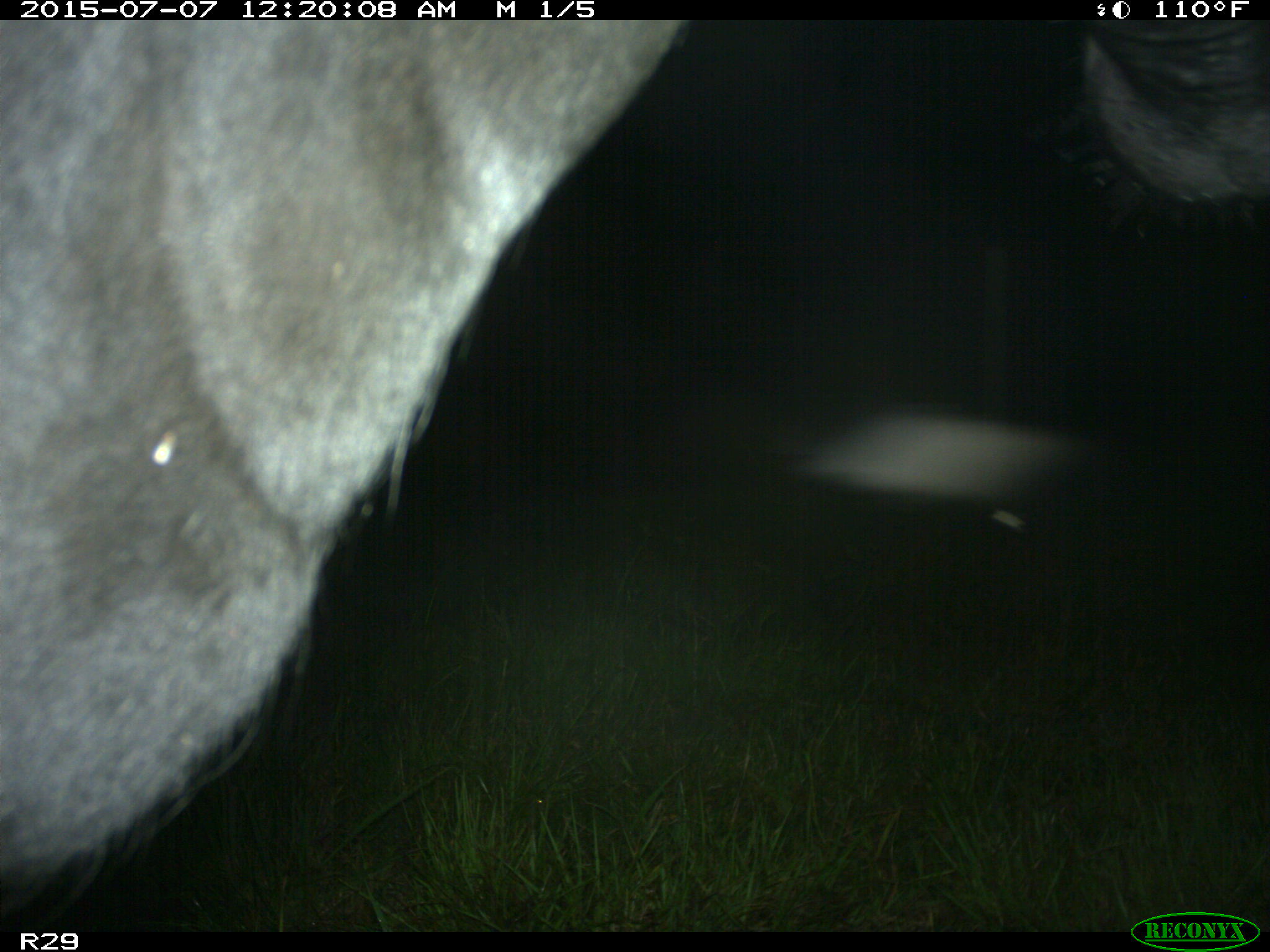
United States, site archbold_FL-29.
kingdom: Animalia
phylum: Chordata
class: Mammalia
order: Artiodactyla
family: Bovidae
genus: Bos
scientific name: Bos taurus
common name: domestic cow